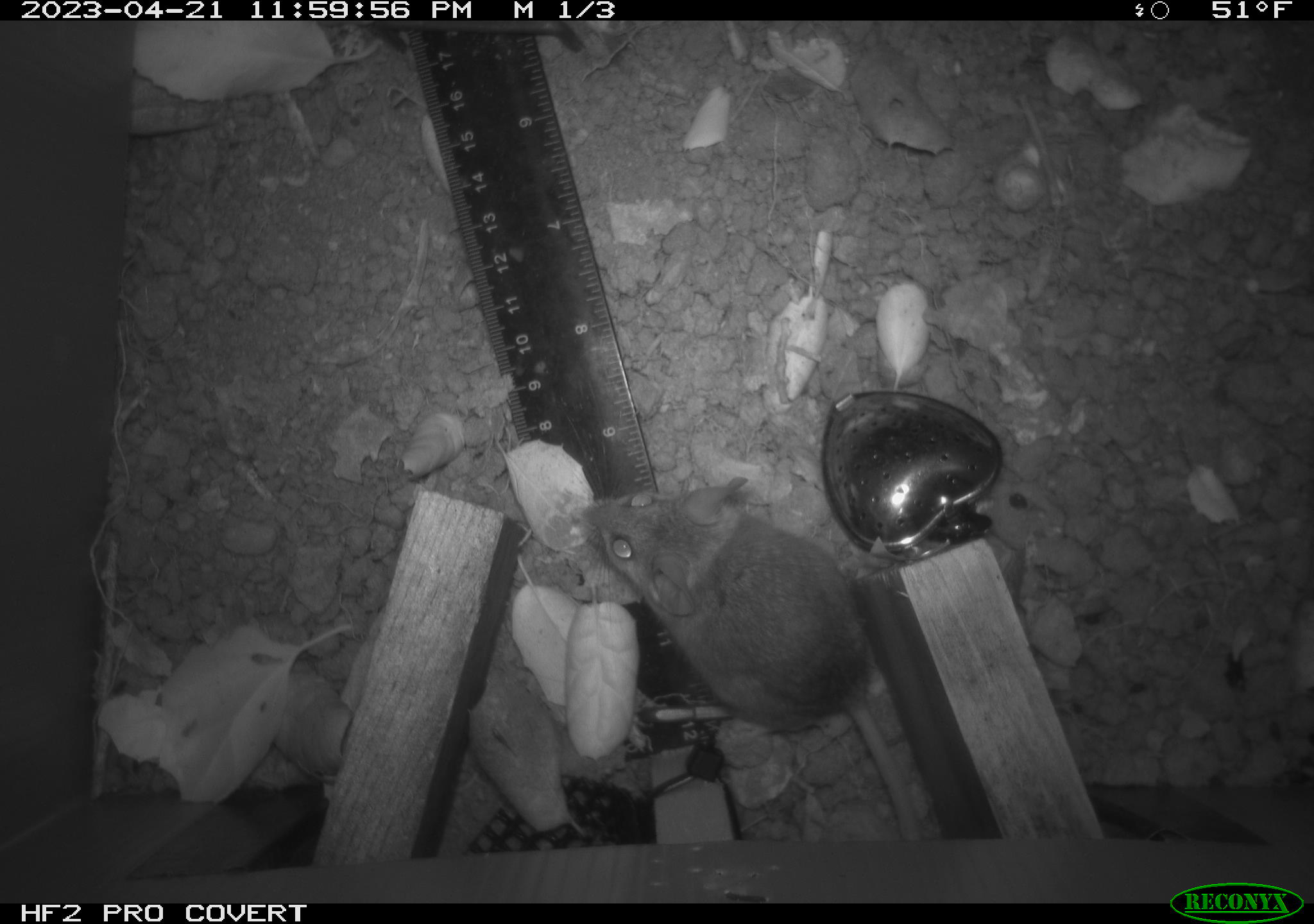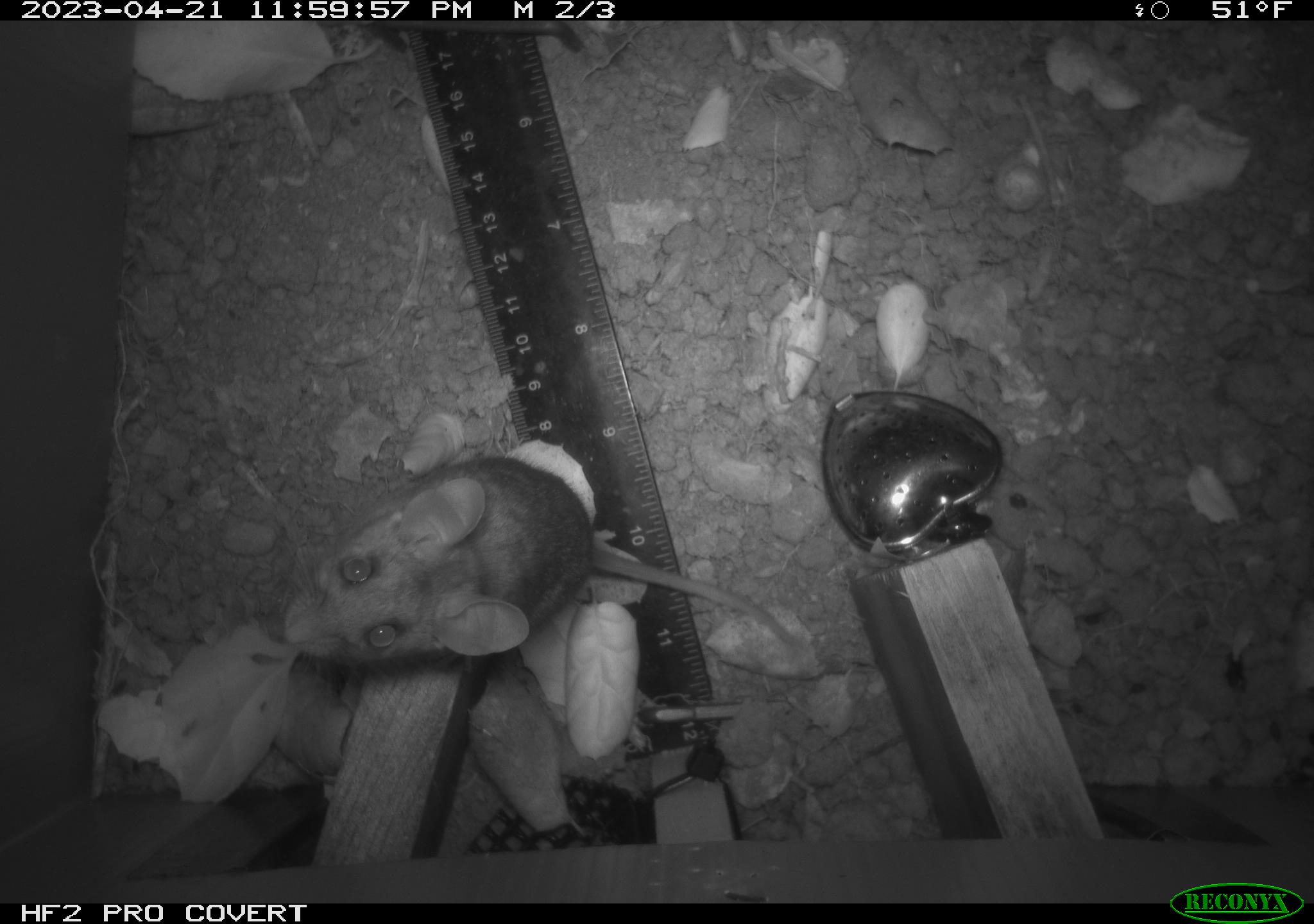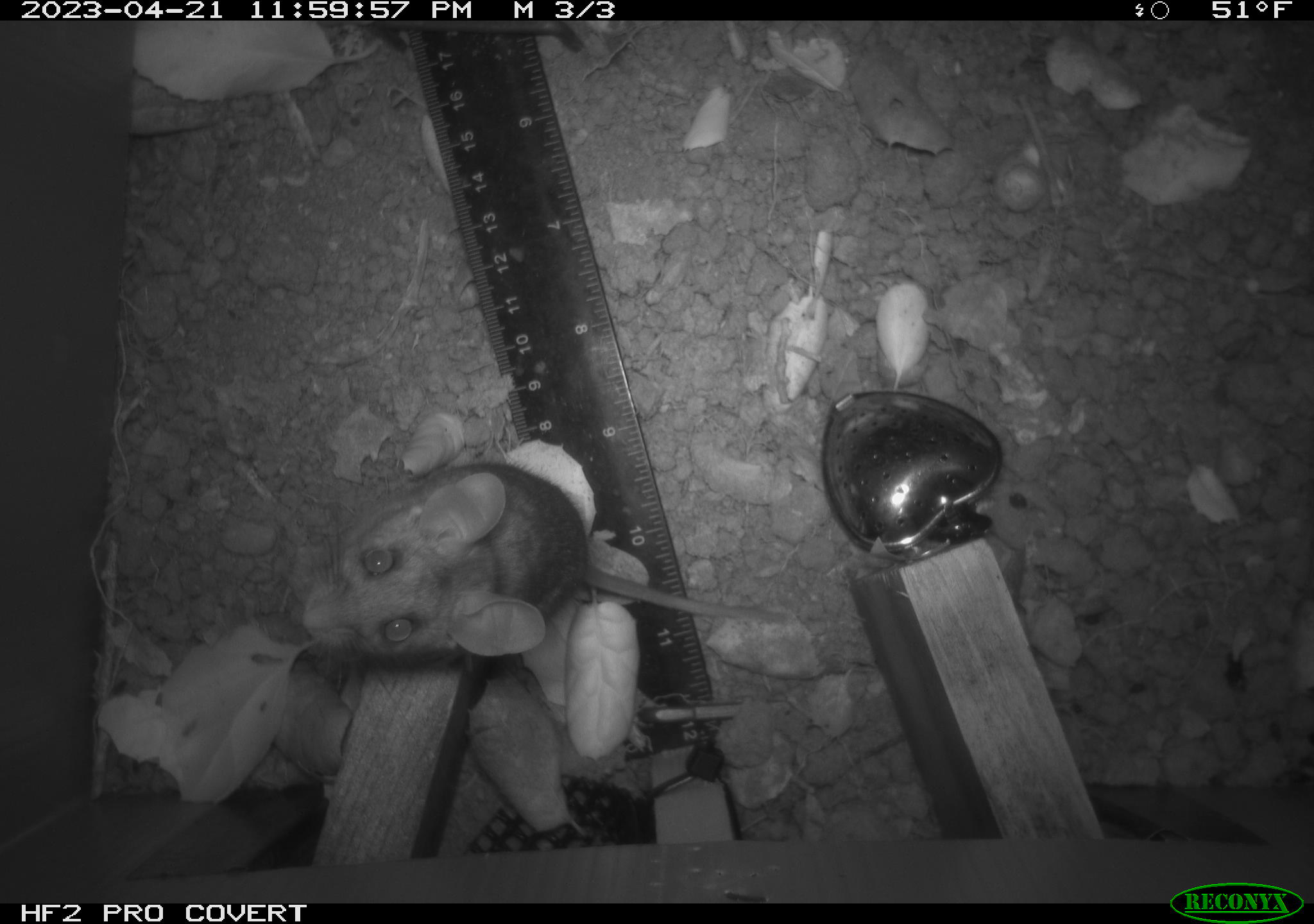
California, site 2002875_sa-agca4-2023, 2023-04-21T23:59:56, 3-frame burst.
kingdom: Animalia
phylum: Chordata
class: Mammalia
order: Rodentia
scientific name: Rodentia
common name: mouse species